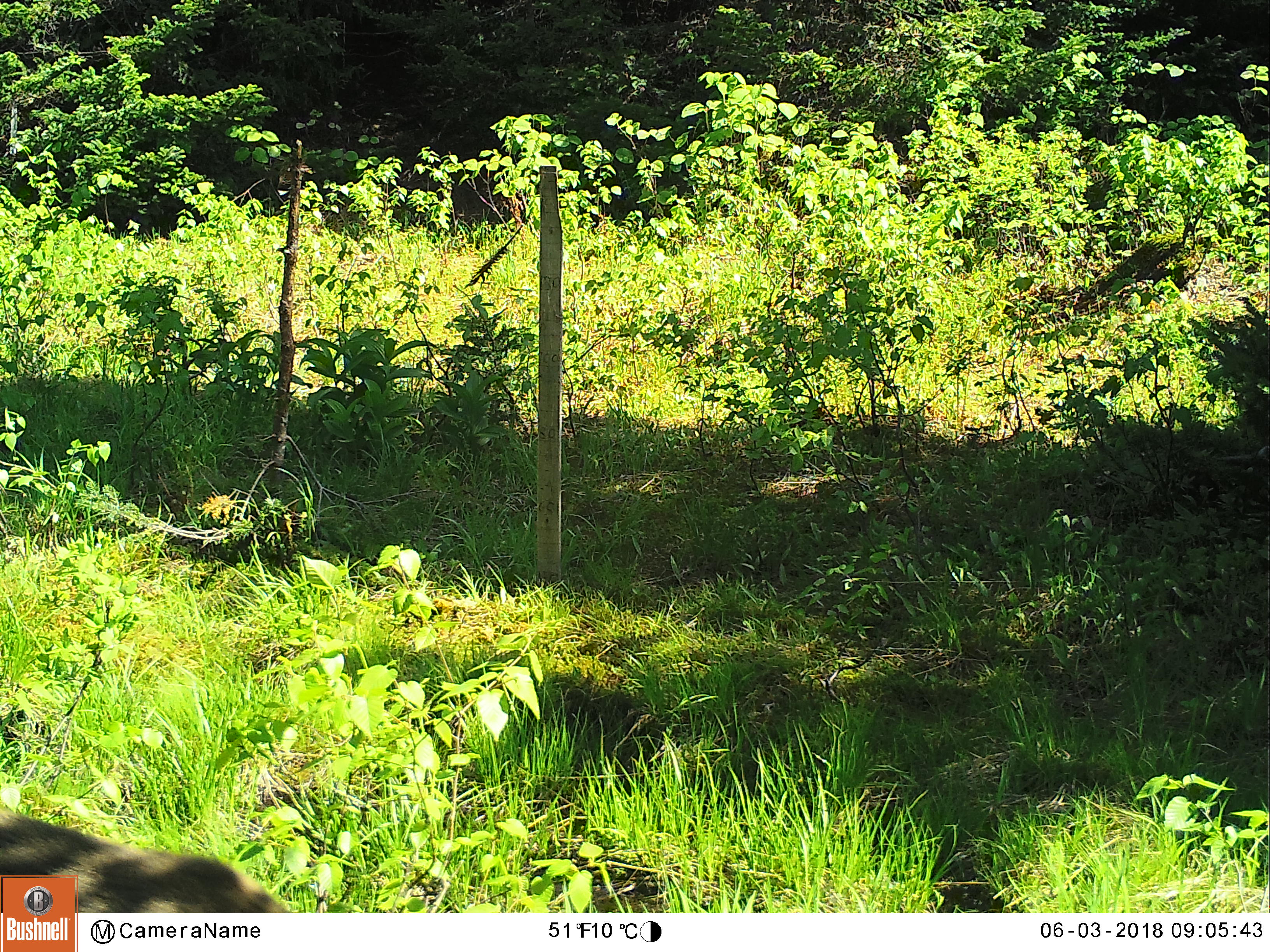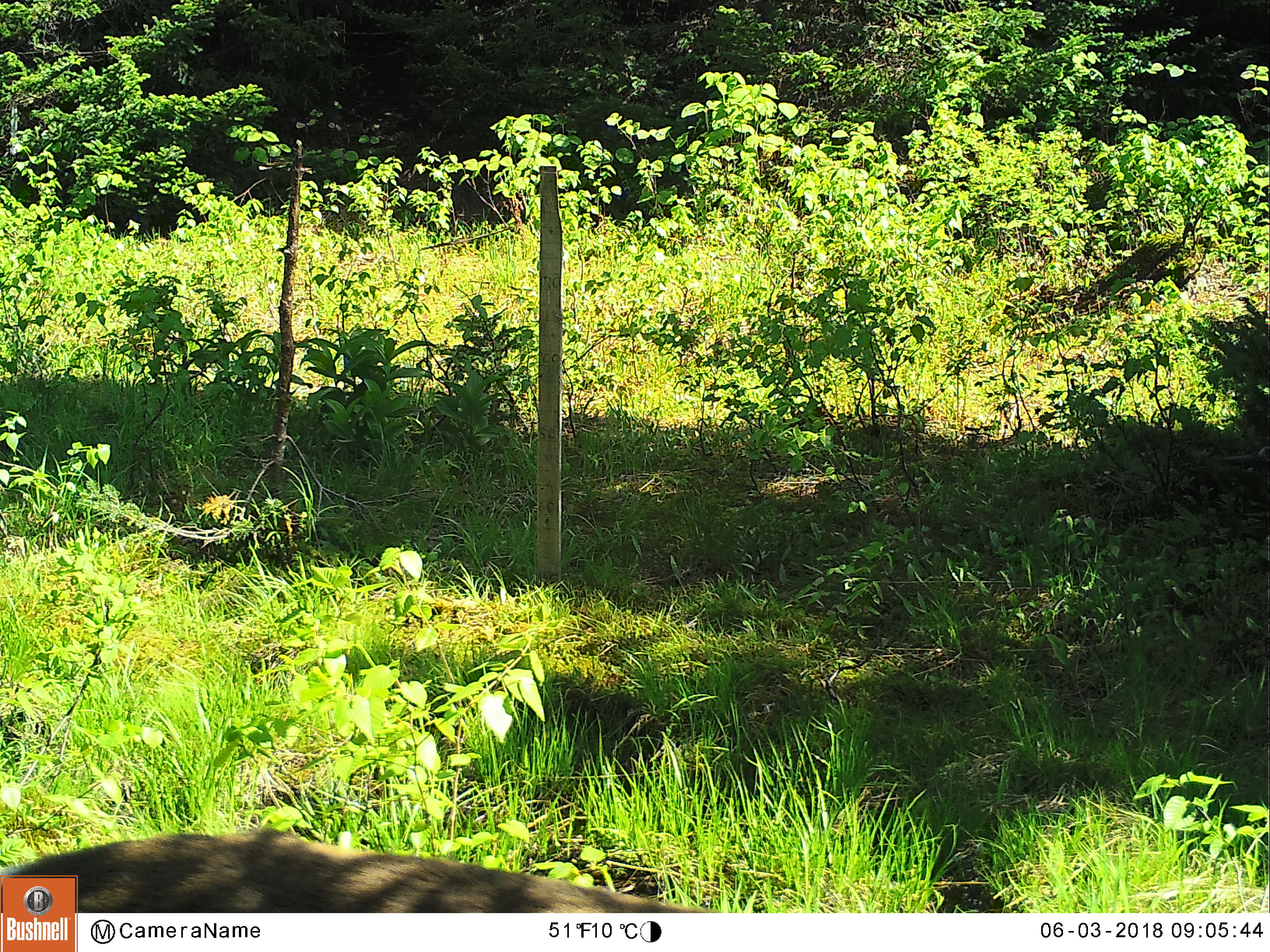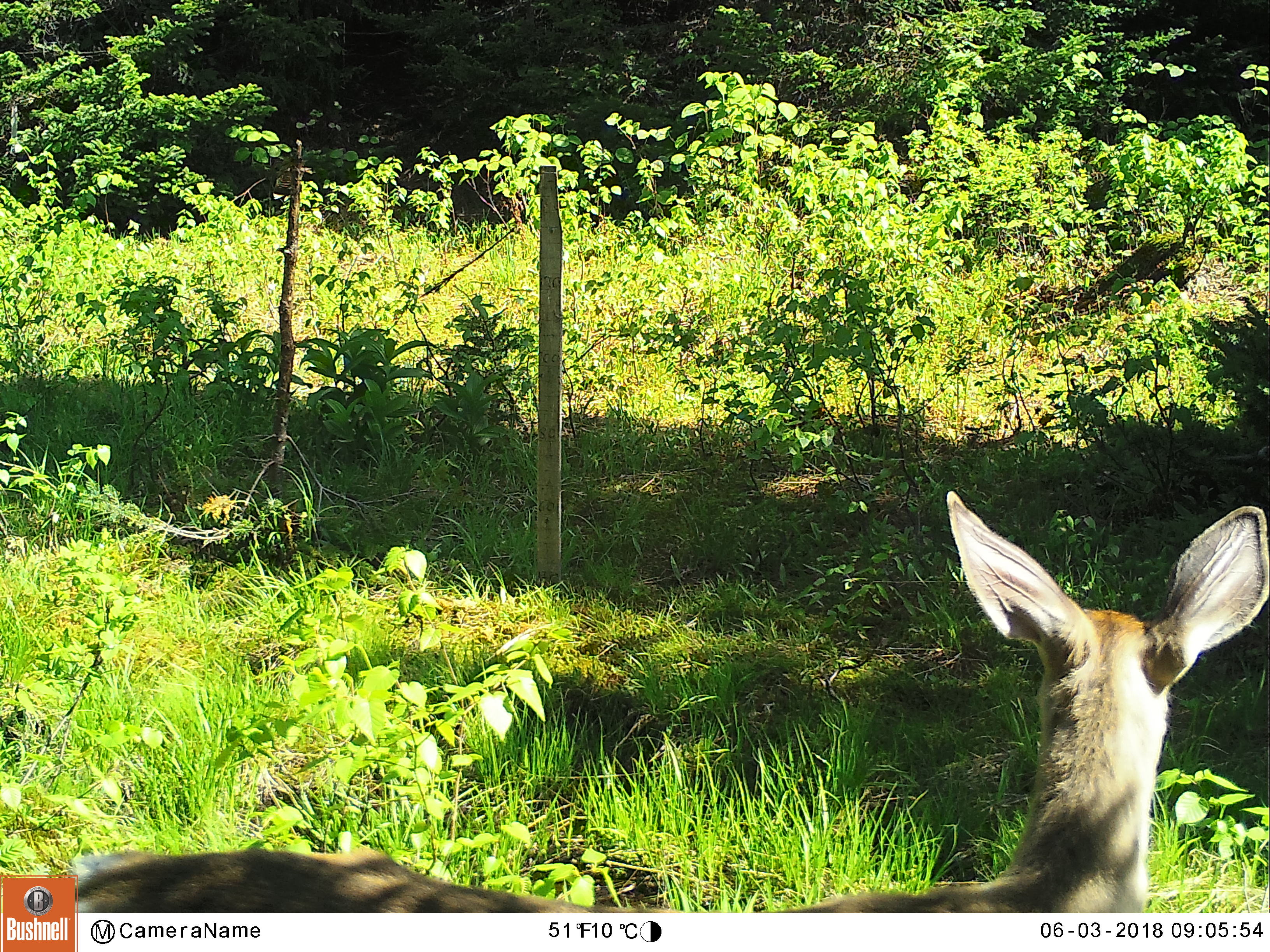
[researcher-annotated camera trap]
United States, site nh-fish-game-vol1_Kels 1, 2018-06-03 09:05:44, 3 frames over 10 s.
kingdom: Animalia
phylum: Chordata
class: Mammalia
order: Artiodactyla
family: Cervidae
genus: Odocoileus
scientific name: Odocoileus virginianus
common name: white-tailed deer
White-tailed deer (Odocoileus virginianus).